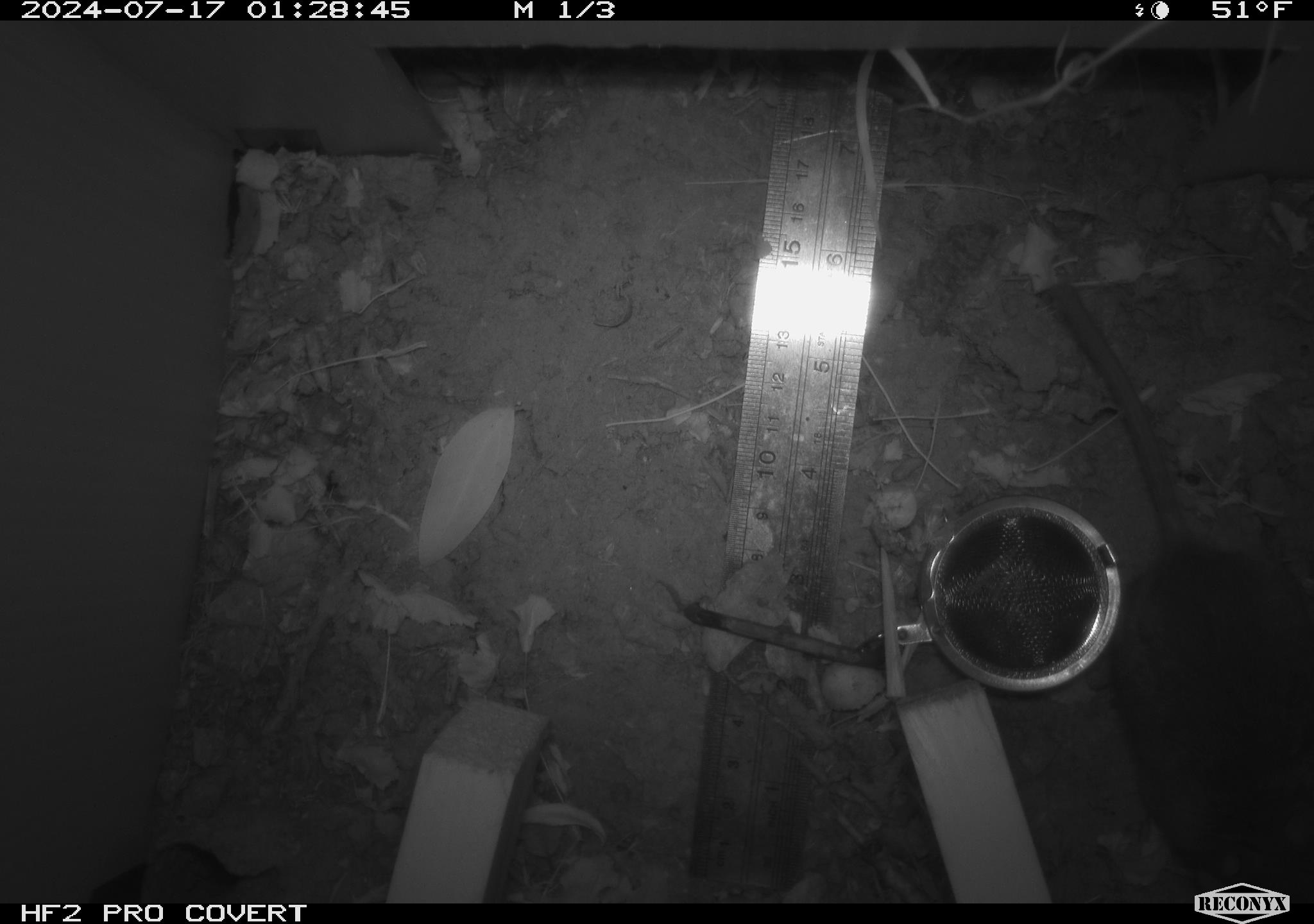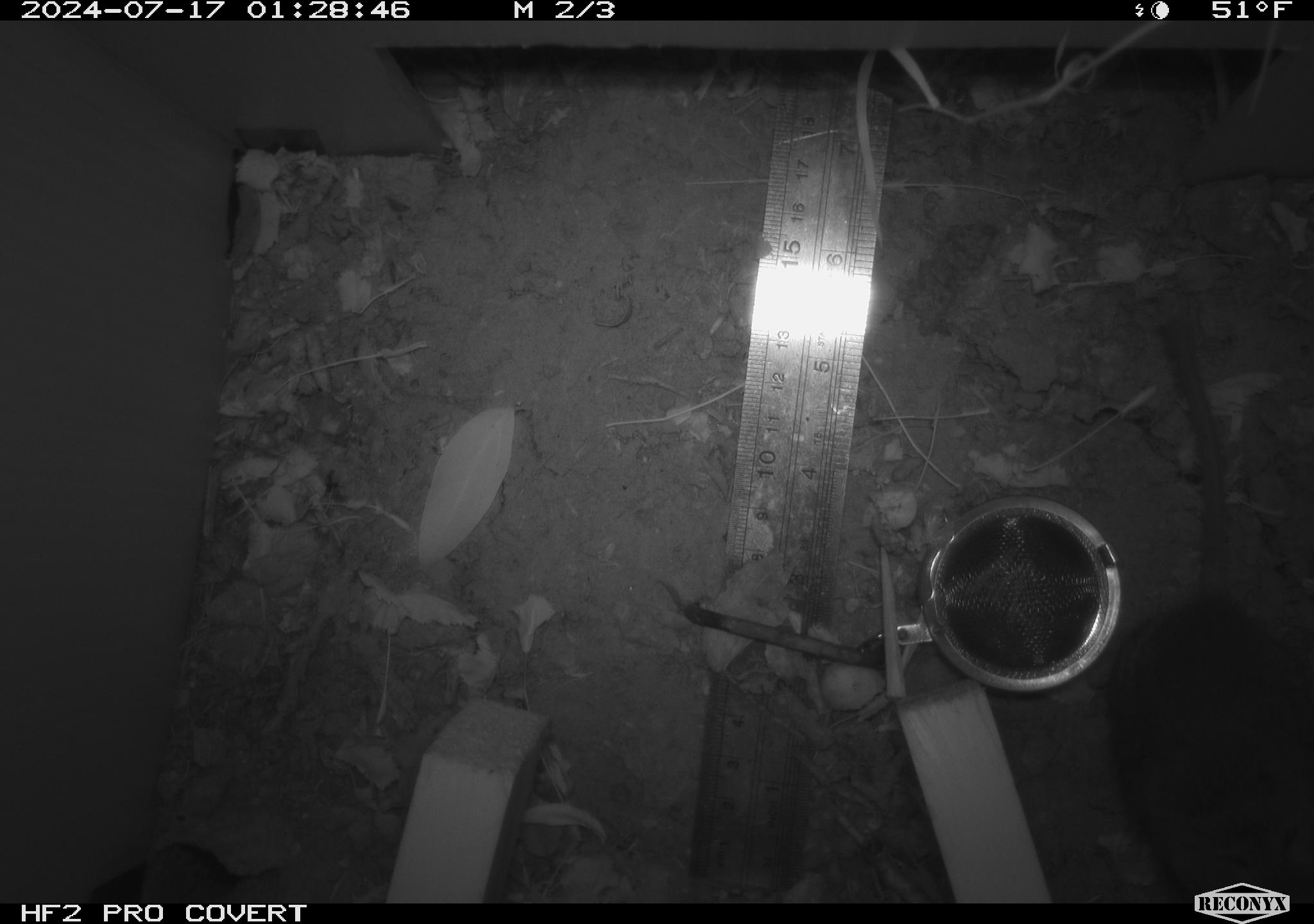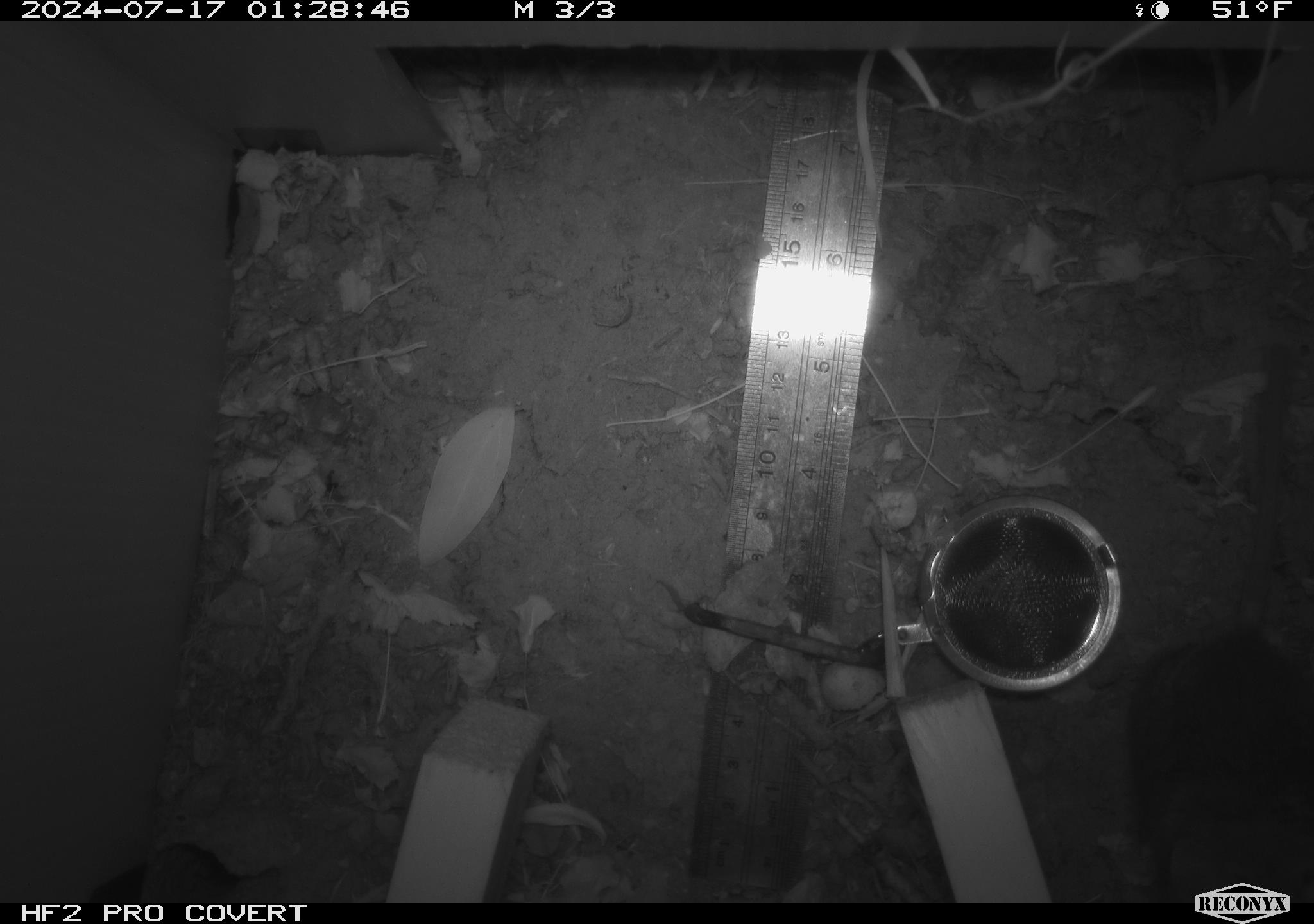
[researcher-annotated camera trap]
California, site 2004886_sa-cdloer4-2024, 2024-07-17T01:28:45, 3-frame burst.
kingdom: Animalia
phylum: Chordata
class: Mammalia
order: Rodentia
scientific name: Rodentia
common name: rodent